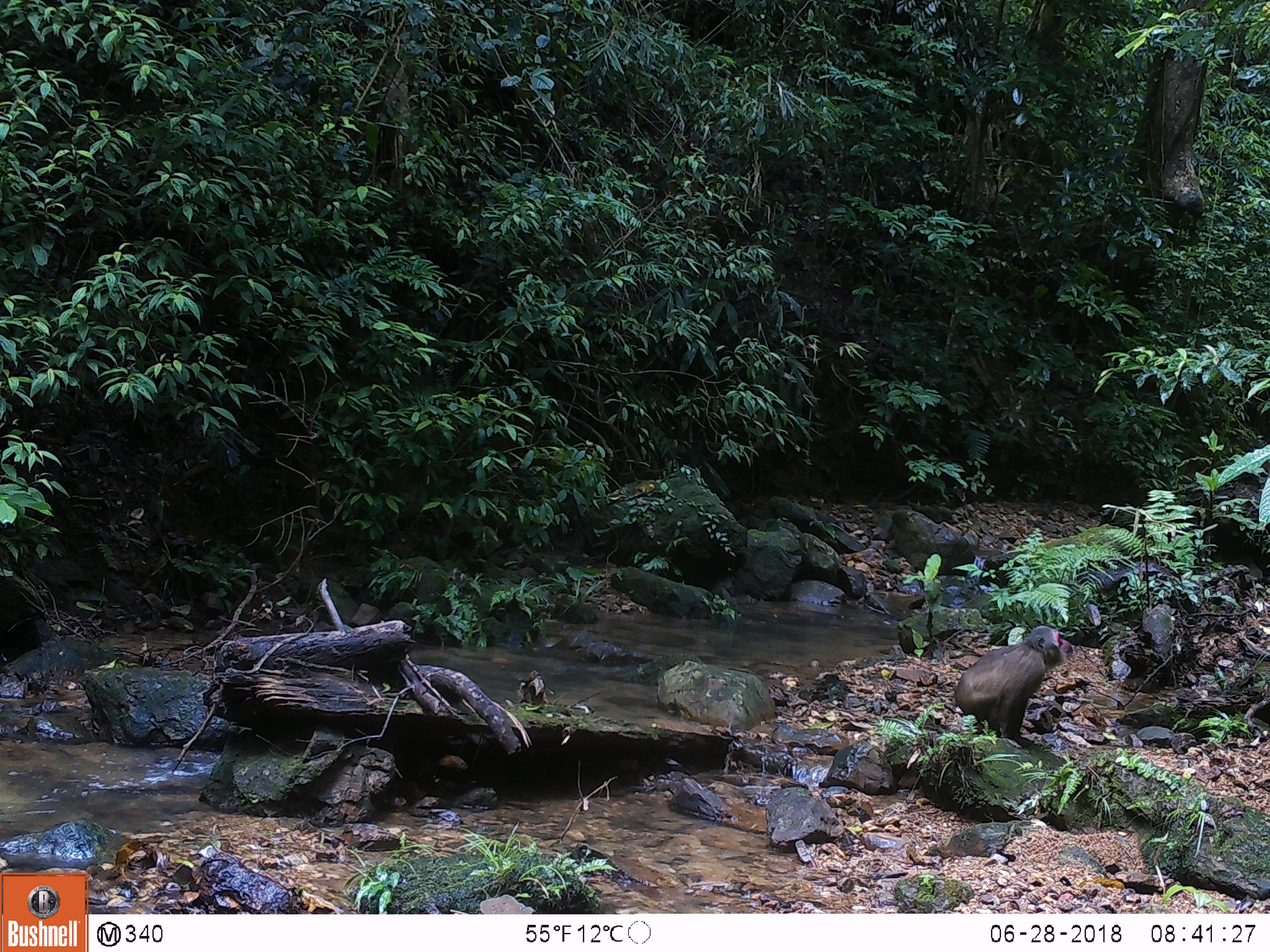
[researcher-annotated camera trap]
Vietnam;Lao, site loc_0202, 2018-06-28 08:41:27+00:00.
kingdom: Animalia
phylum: Chordata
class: Mammalia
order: Primates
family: Cercopithecidae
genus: Macaca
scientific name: Macaca arctoides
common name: stump-tailed macaque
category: stump tailed macaque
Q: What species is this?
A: Stump tailed macaque (stump-tailed macaque) (Macaca arctoides).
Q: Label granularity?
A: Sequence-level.